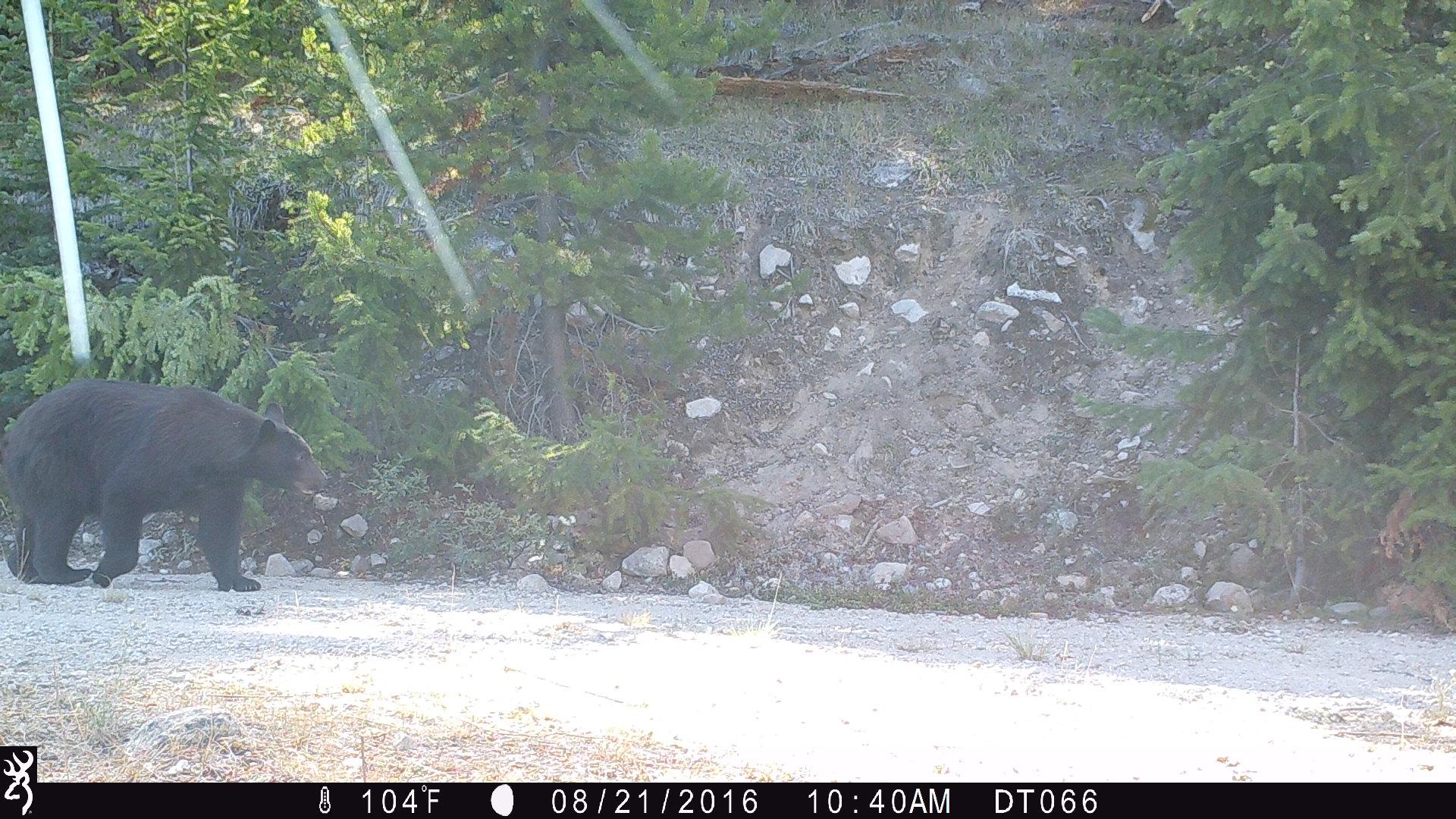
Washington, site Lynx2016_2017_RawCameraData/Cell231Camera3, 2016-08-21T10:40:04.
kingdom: Animalia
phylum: Chordata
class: Mammalia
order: Carnivora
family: Ursidae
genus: Ursus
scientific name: Ursus americanus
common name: american black bear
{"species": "Ursus americanus (american black bear)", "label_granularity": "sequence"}